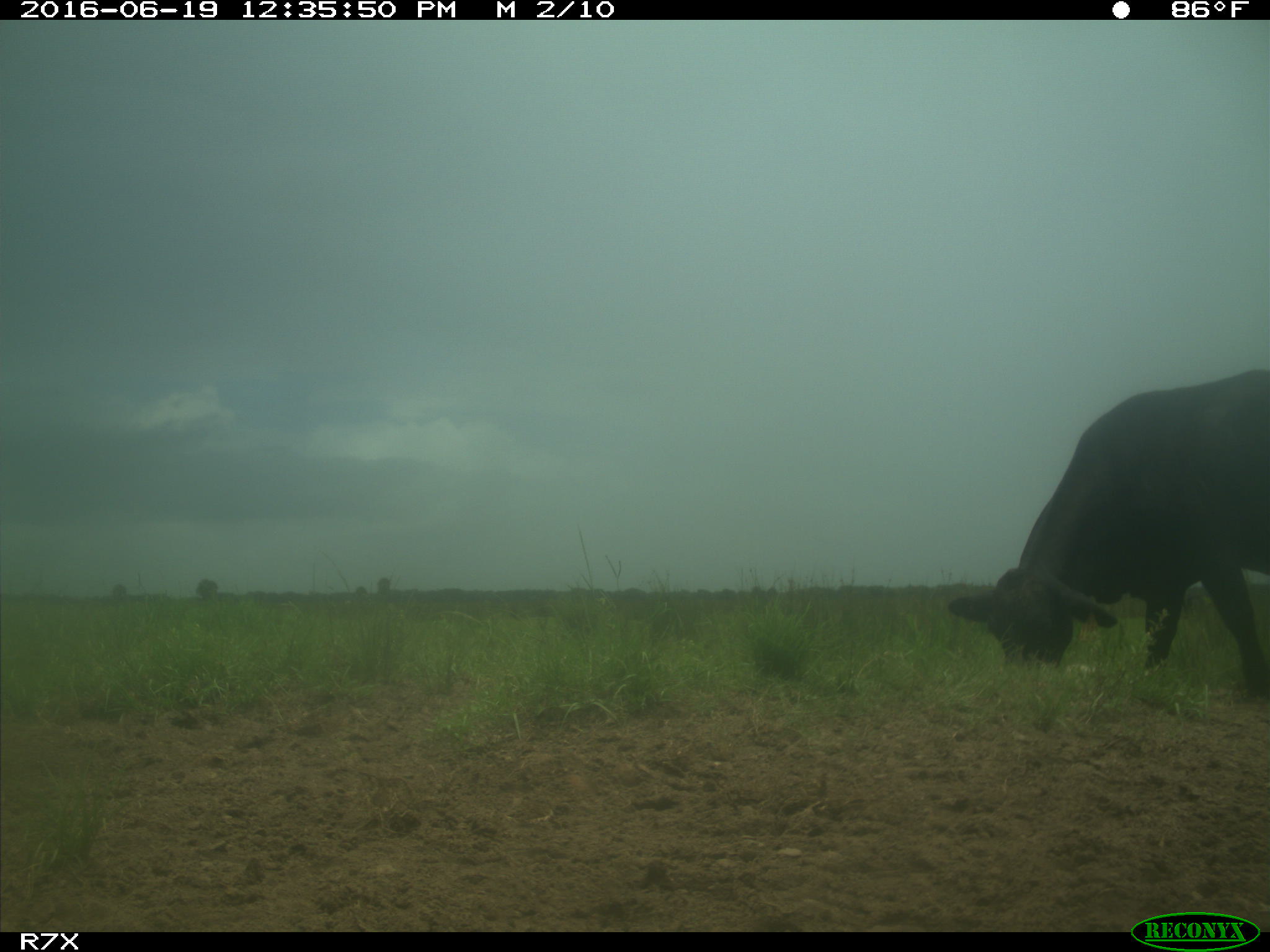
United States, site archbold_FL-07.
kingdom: Animalia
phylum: Chordata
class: Mammalia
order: Artiodactyla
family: Bovidae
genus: Bos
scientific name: Bos taurus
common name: domestic cow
Bos taurus (domestic cow).